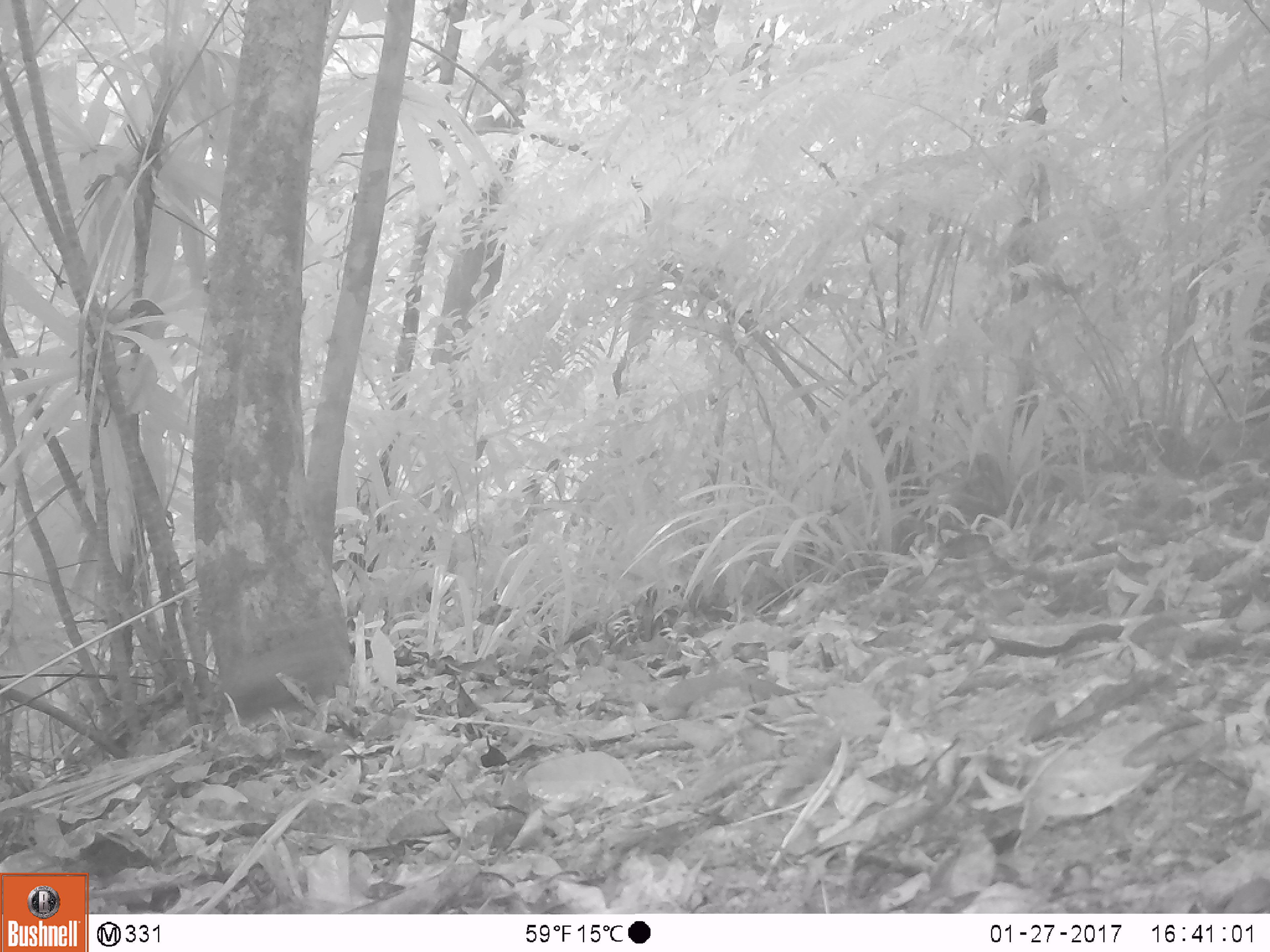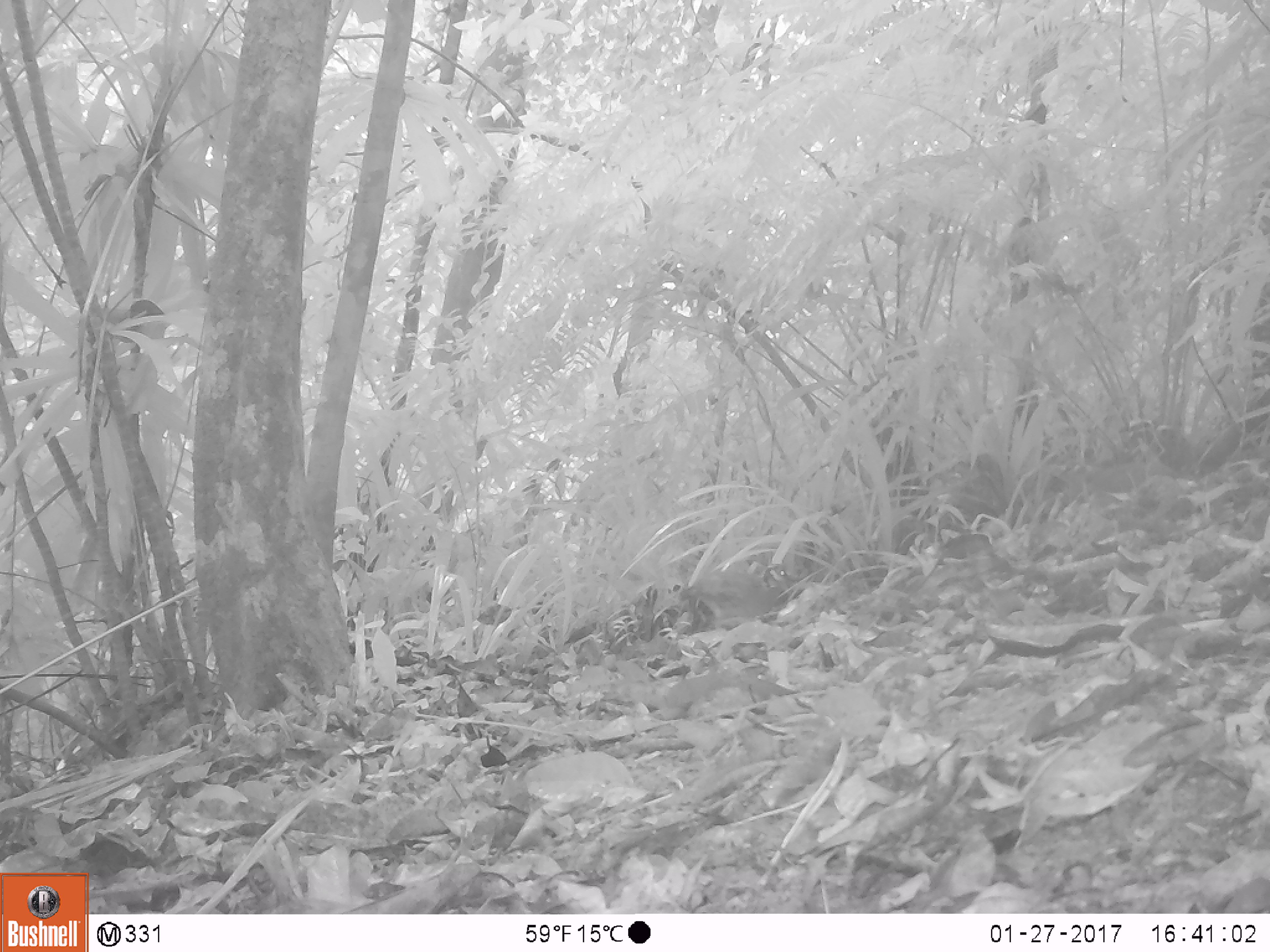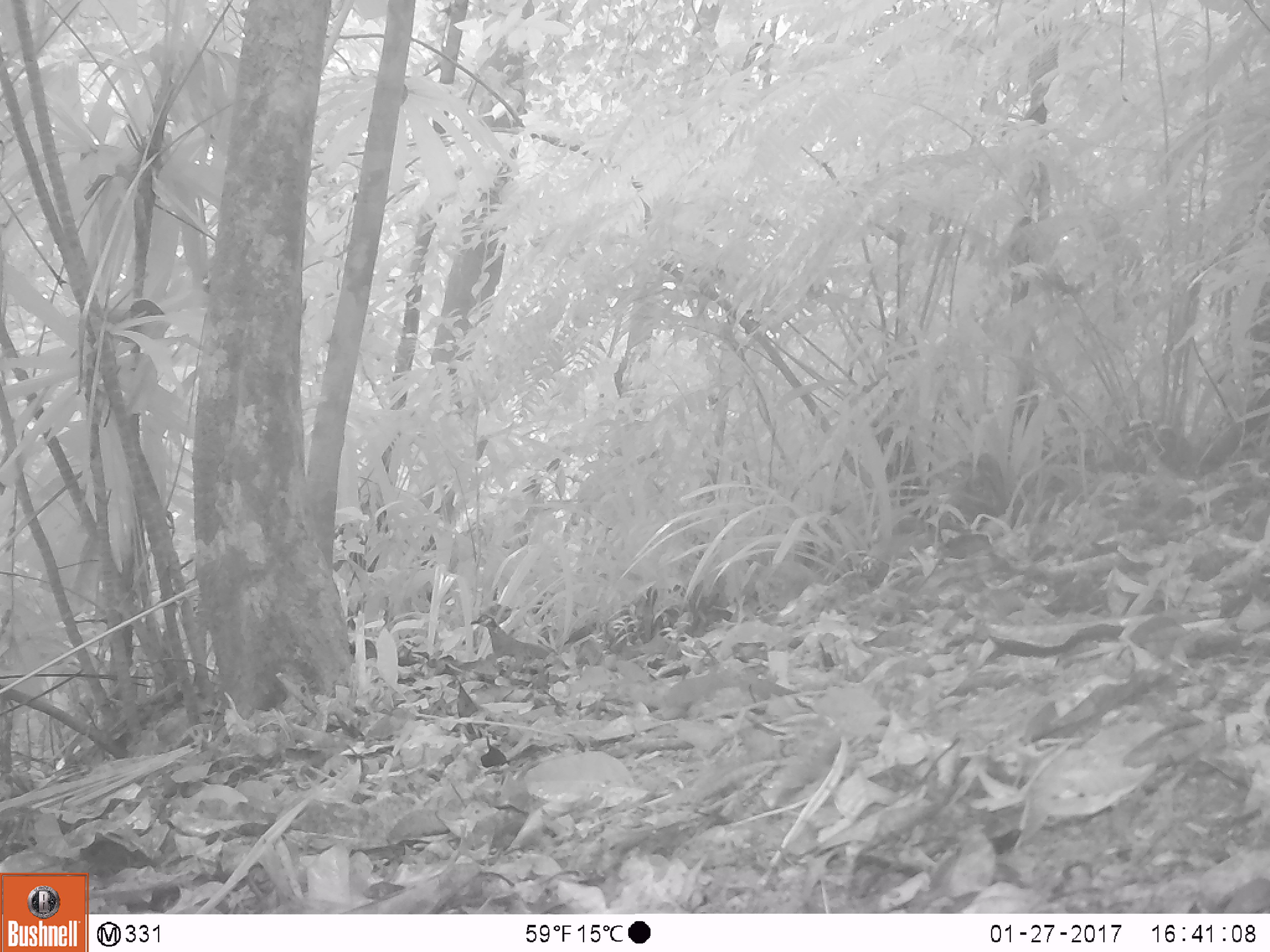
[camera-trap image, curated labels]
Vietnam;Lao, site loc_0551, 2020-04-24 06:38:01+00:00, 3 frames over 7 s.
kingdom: Animalia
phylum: Chordata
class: Aves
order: Galliformes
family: Phasianidae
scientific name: Phasianidae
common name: partridge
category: unidentified partridge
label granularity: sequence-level